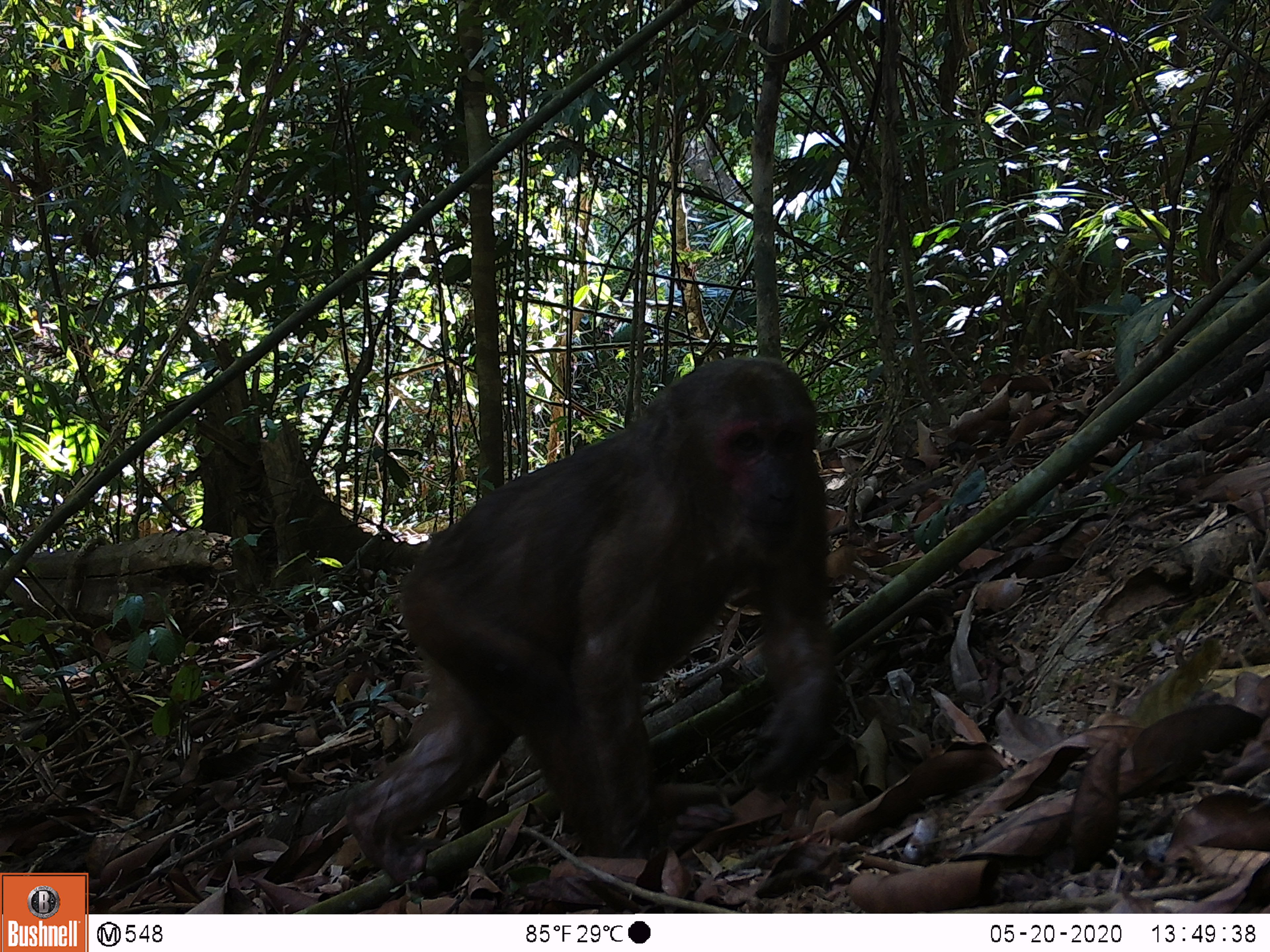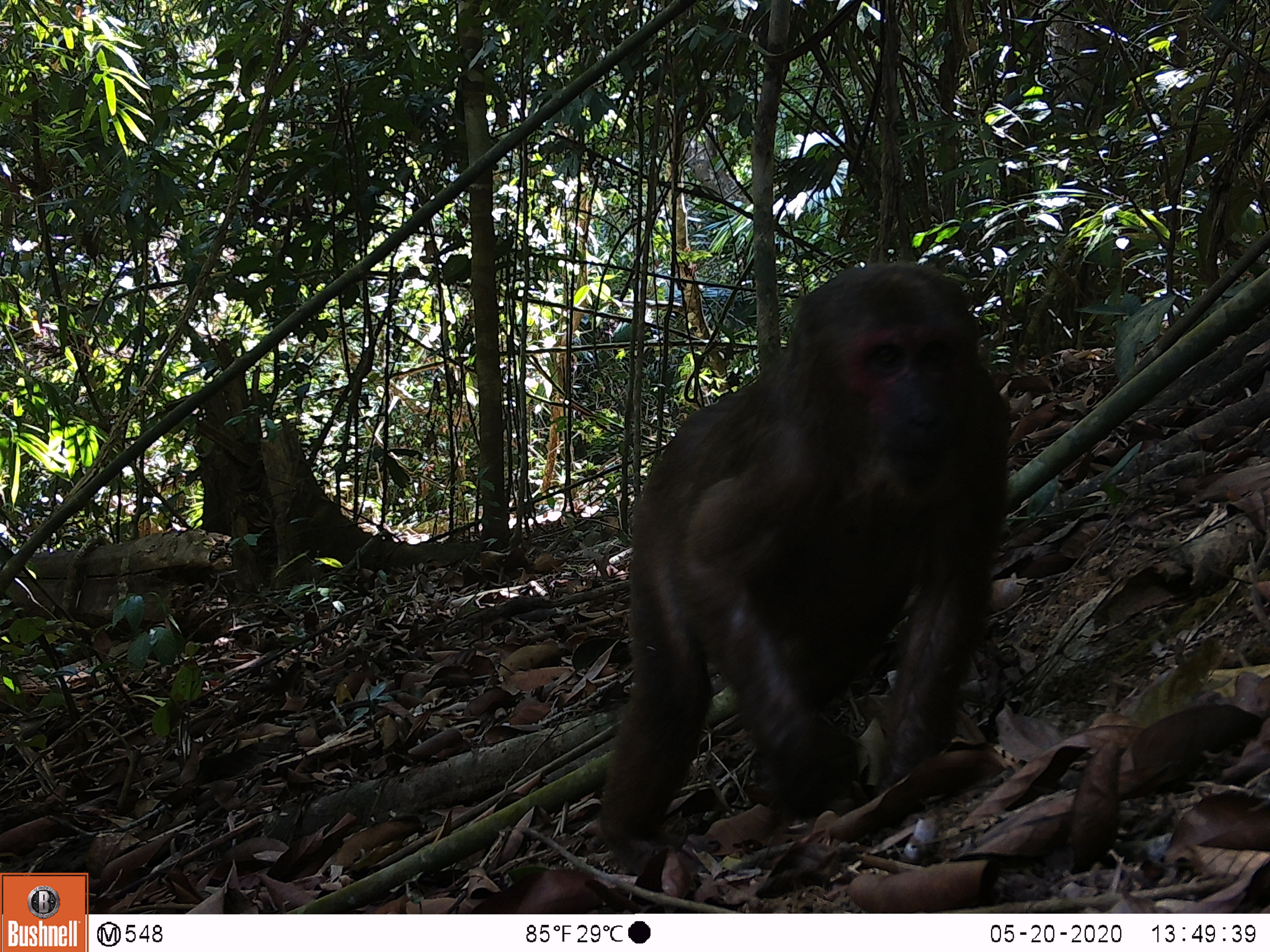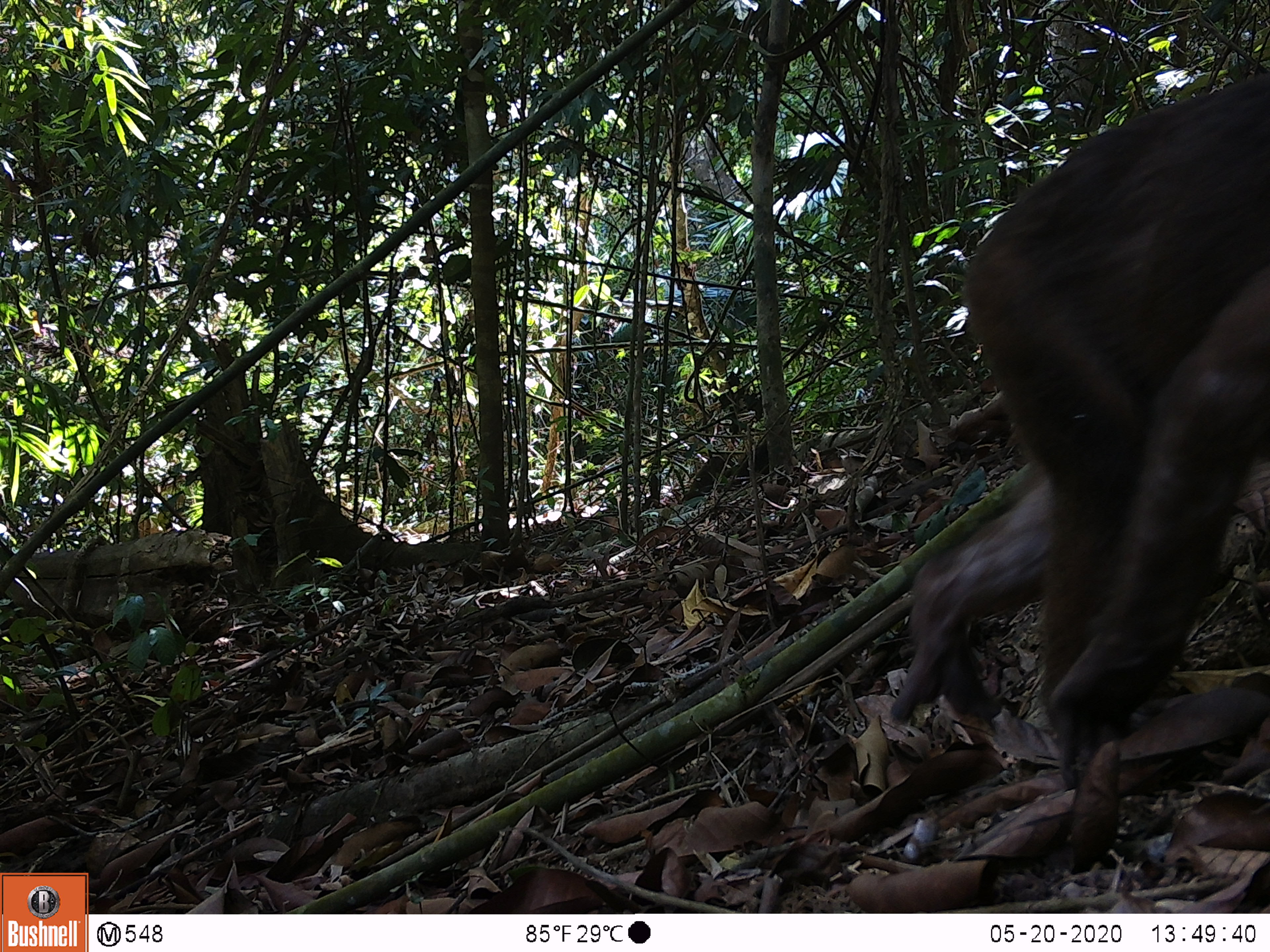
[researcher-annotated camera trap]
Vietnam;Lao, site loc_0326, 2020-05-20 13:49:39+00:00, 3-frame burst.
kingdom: Animalia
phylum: Chordata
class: Mammalia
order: Primates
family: Cercopithecidae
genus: Macaca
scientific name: Macaca arctoides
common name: stump-tailed macaque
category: stump tailed macaque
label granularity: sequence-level